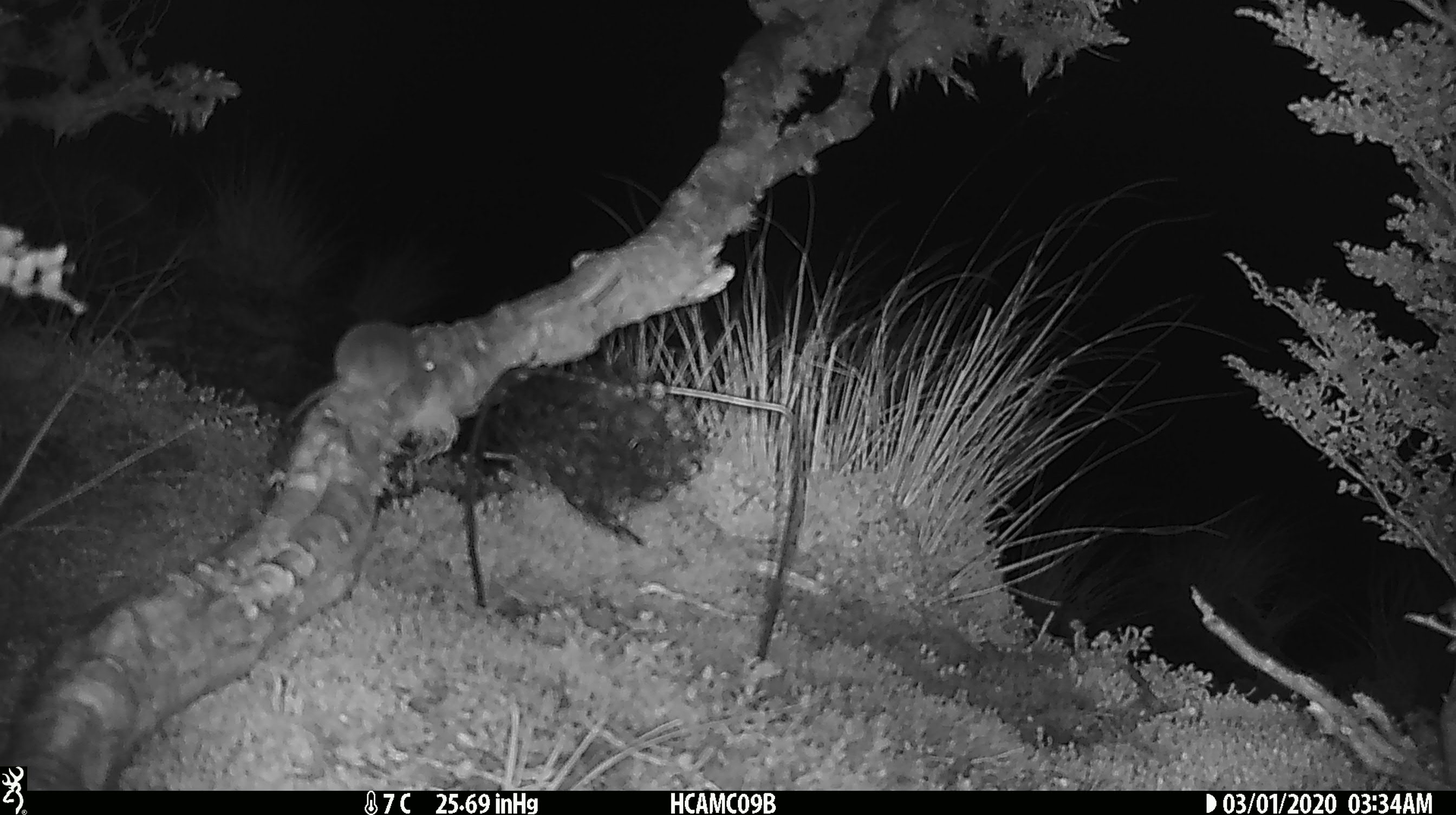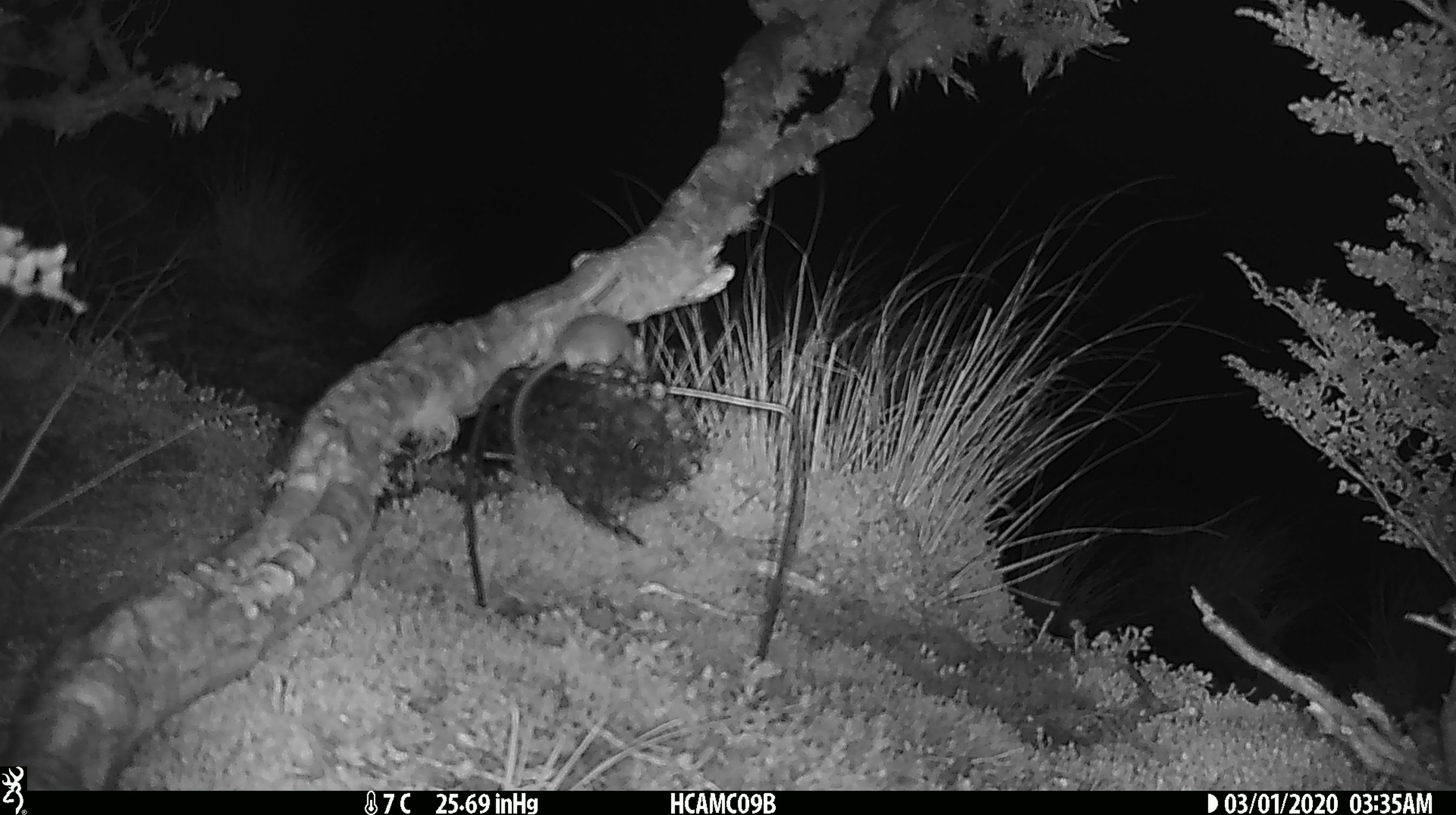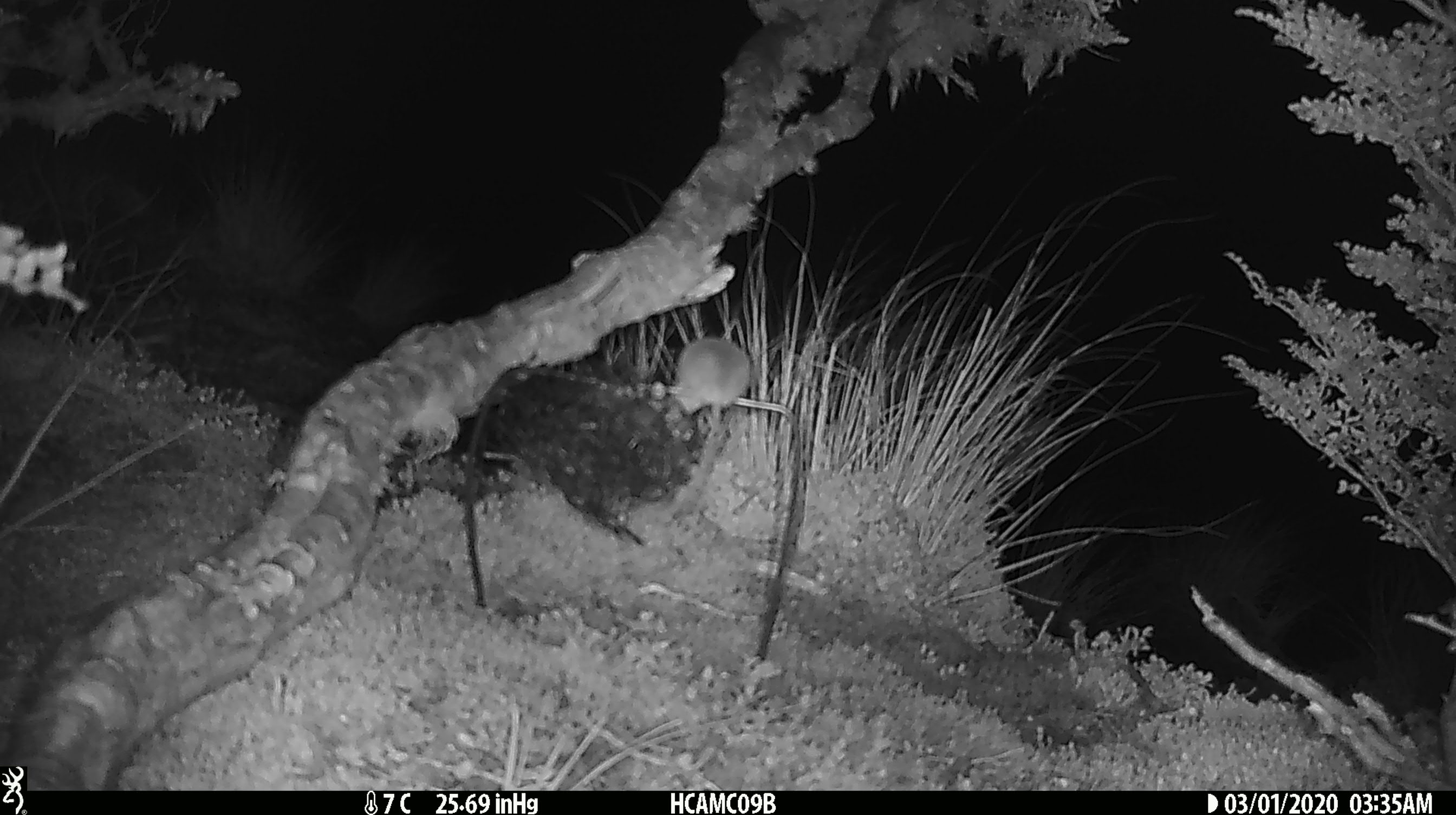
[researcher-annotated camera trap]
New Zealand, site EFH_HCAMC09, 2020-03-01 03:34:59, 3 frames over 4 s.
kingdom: Animalia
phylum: Chordata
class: Mammalia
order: Rodentia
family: Muridae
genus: Mus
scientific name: Mus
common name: mouse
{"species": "mouse (Mus)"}